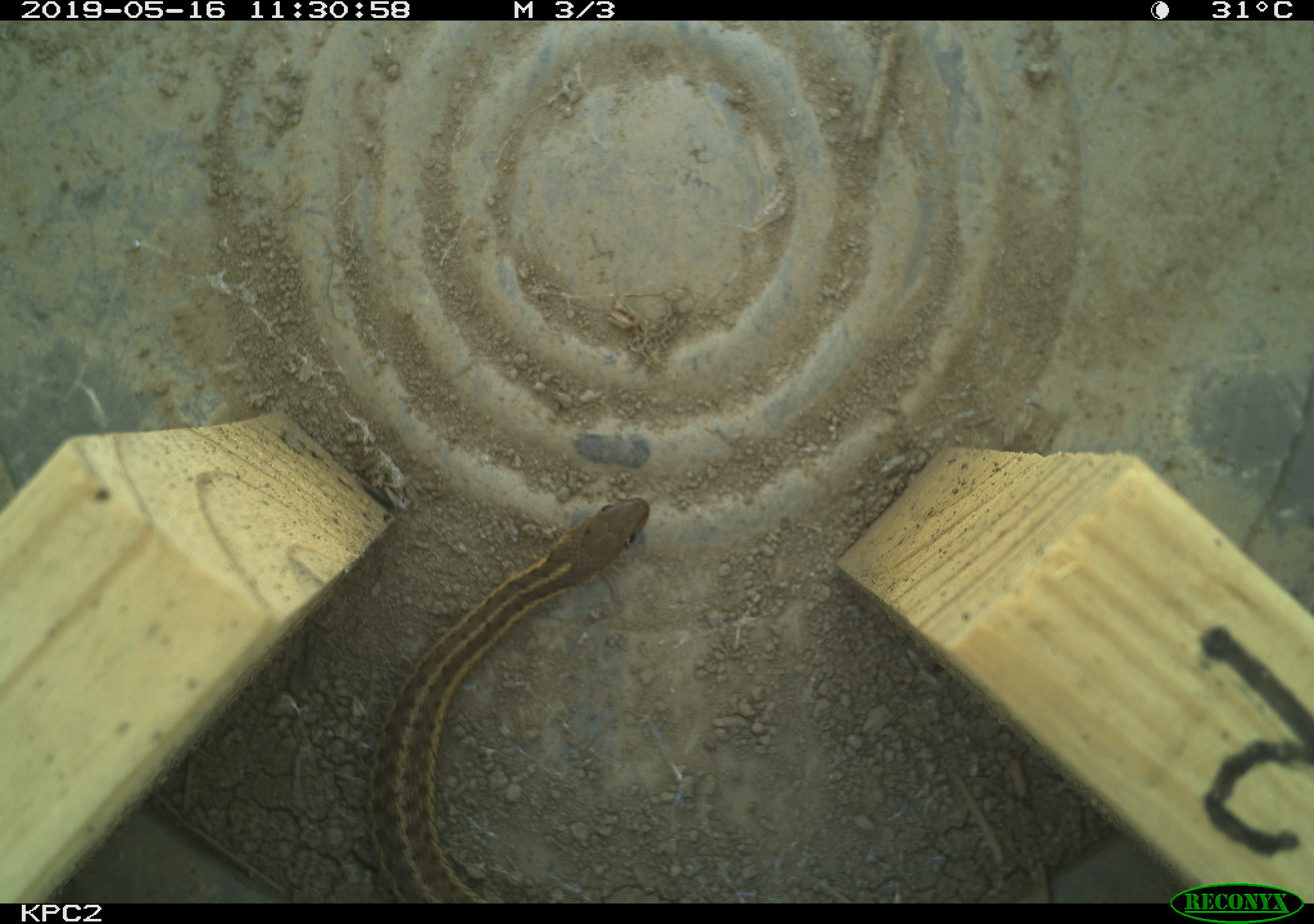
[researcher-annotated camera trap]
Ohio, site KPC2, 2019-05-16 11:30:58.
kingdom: Animalia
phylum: Chordata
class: Reptilia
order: Squamata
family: Colubridae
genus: Thamnophis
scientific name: Thamnophis sirtalis sirtalis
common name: eastern gartersnake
Eastern gartersnake (Thamnophis sirtalis sirtalis).